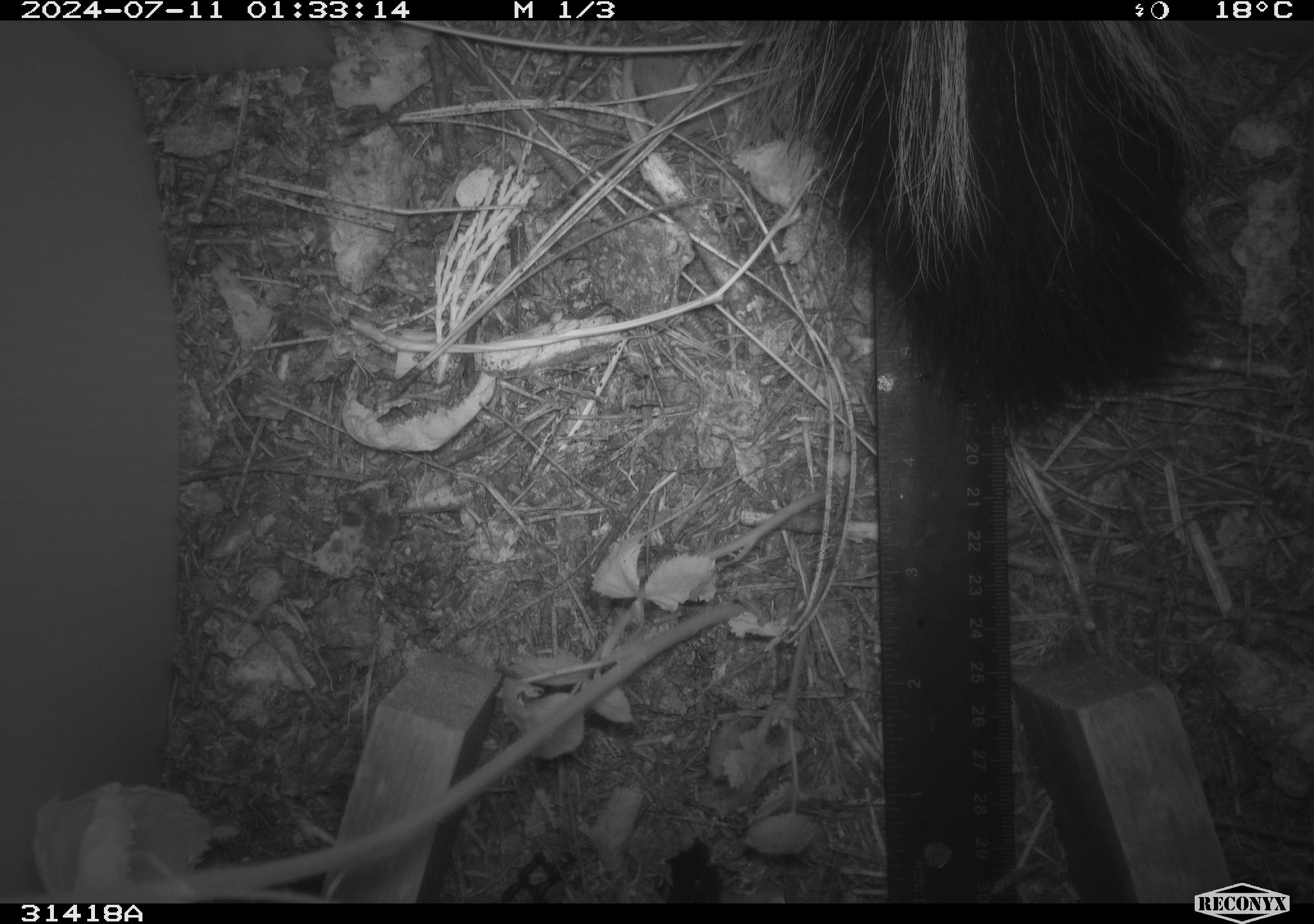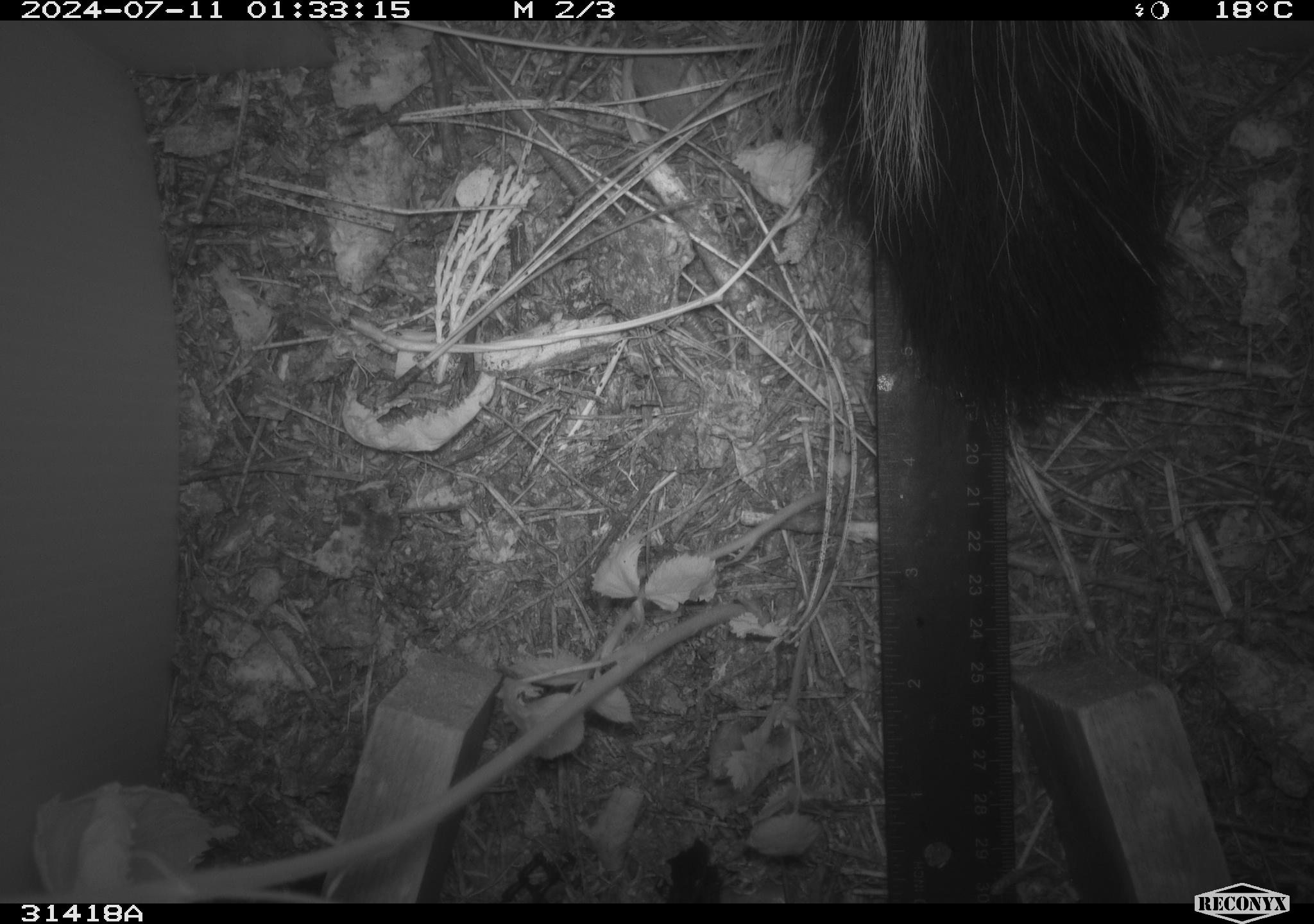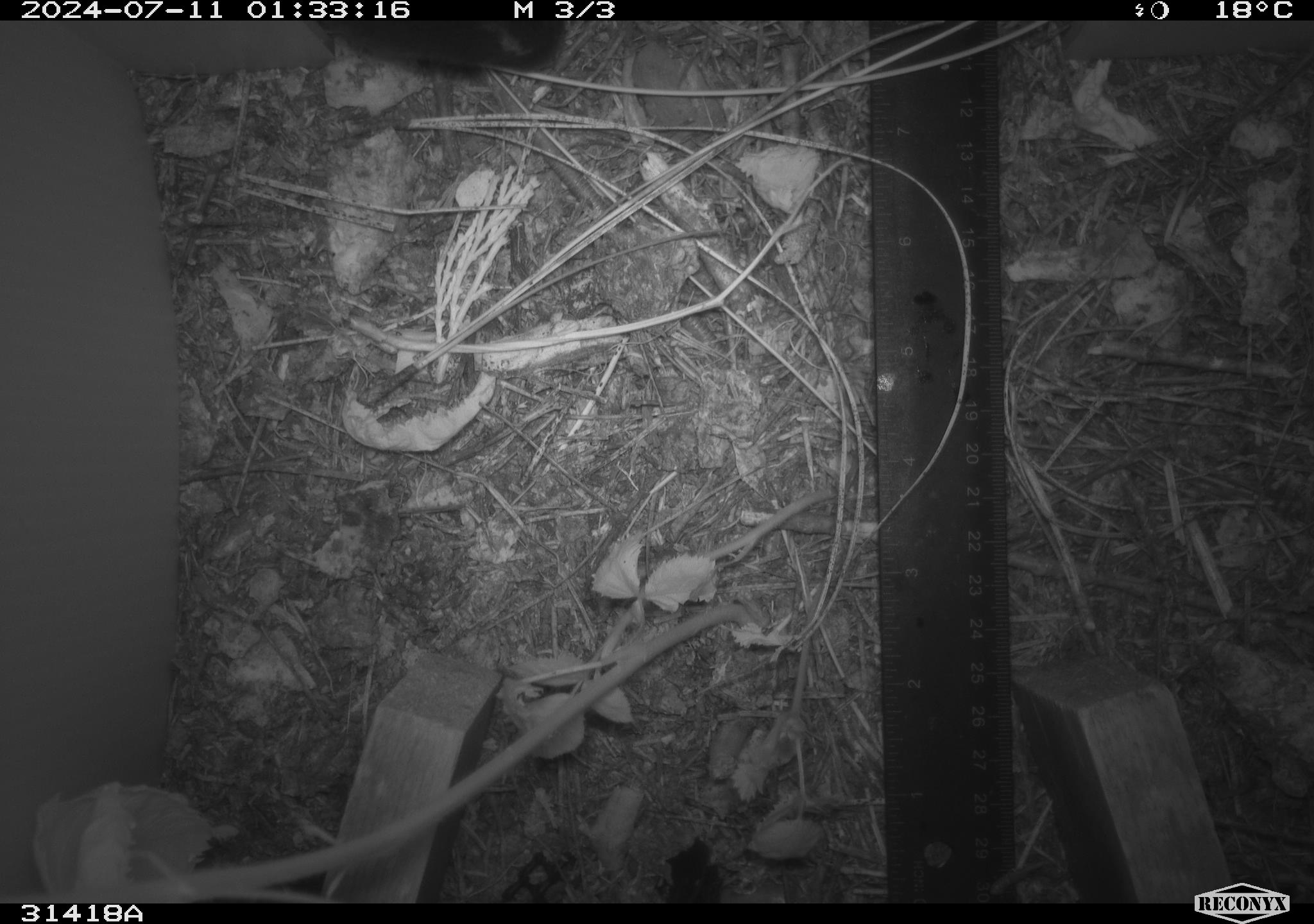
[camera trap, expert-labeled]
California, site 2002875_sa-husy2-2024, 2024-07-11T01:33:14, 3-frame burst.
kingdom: Animalia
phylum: Chordata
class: Mammalia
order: Carnivora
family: Mephitidae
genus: Mephitis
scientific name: Mephitis mephitis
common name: striped skunk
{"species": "striped skunk (Mephitis mephitis)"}